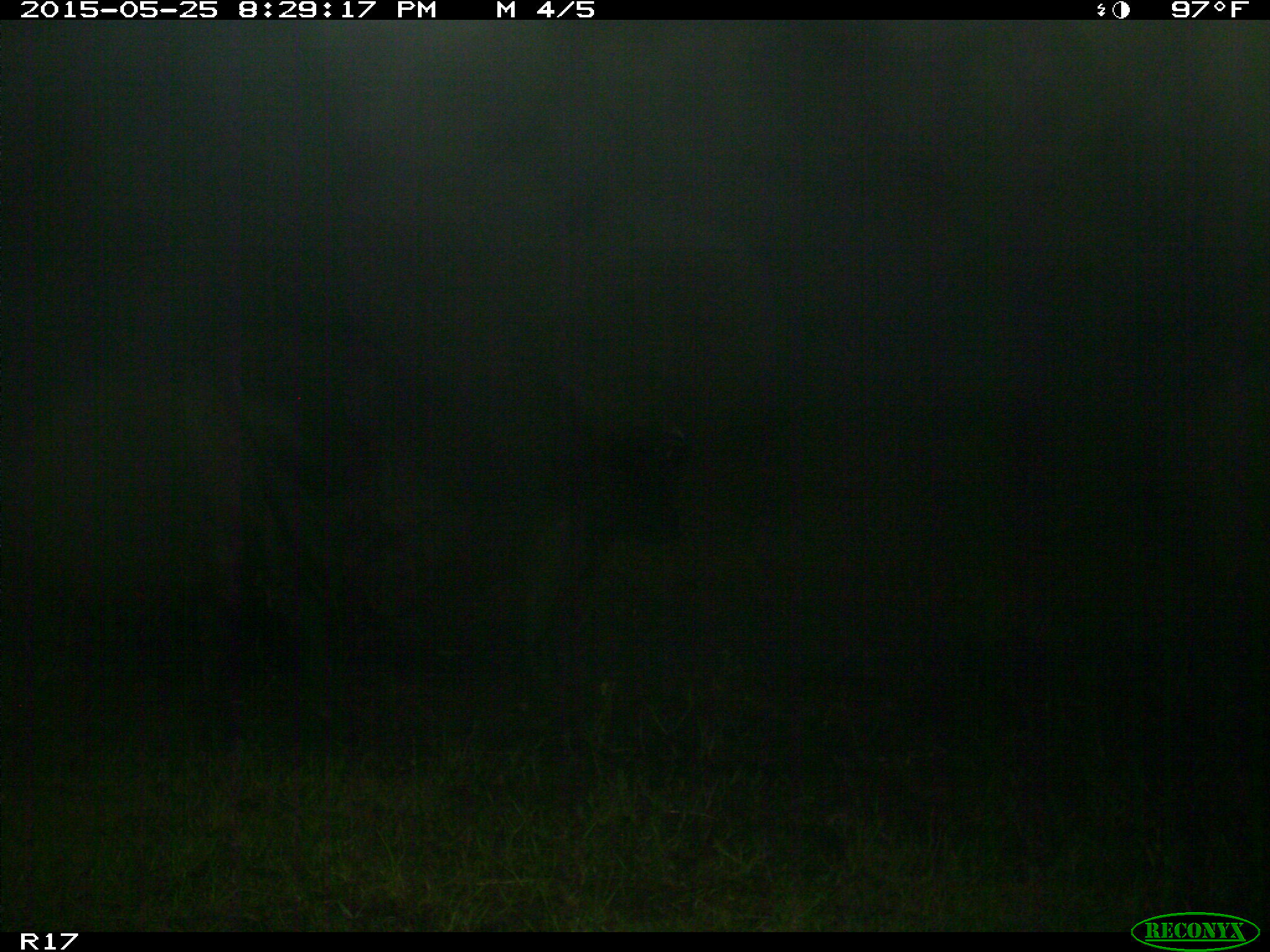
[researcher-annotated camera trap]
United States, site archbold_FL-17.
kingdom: Animalia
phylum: Chordata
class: Mammalia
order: Artiodactyla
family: Bovidae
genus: Bos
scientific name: Bos taurus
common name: domestic cow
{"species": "Bos taurus (domestic cow)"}